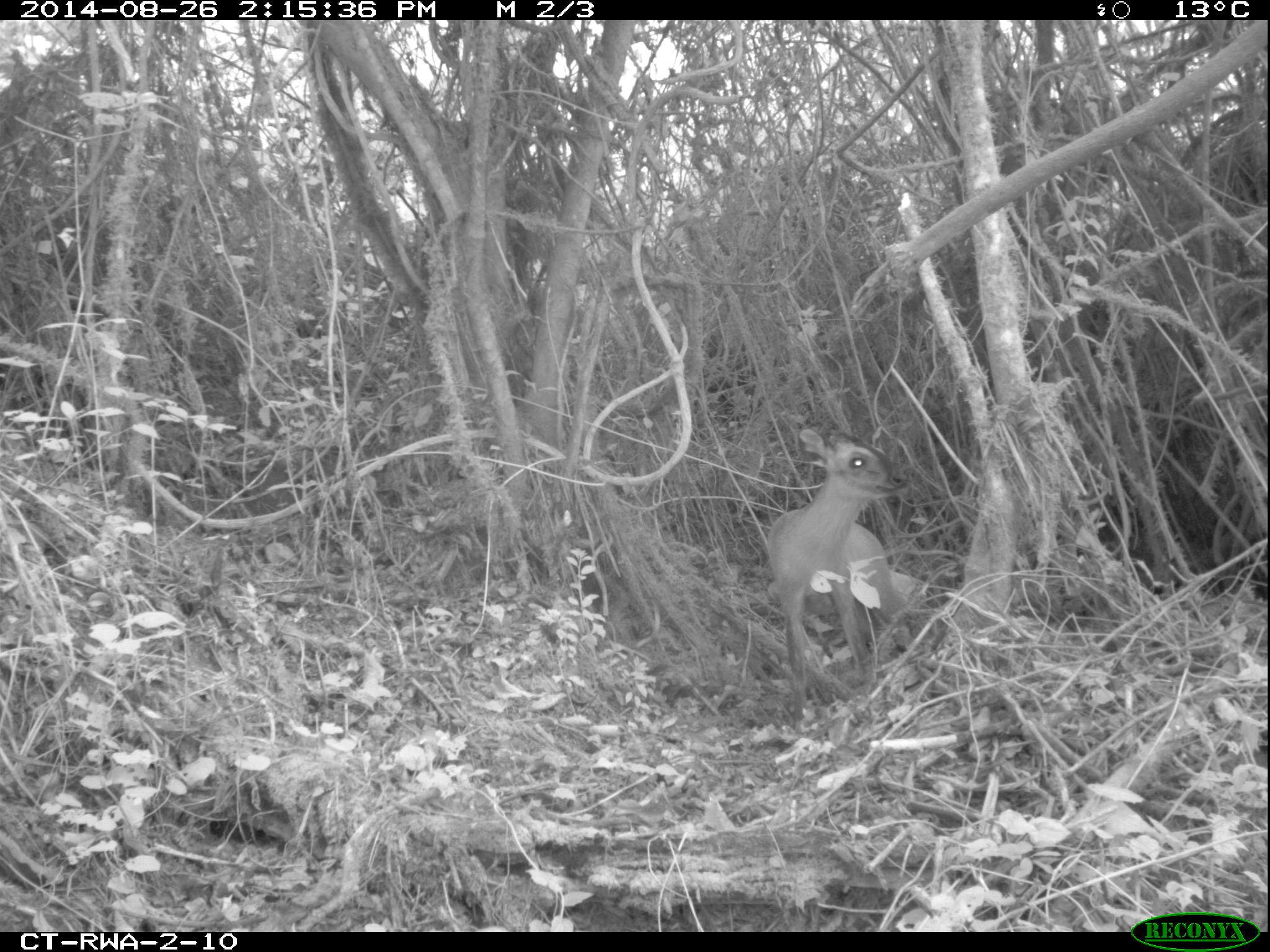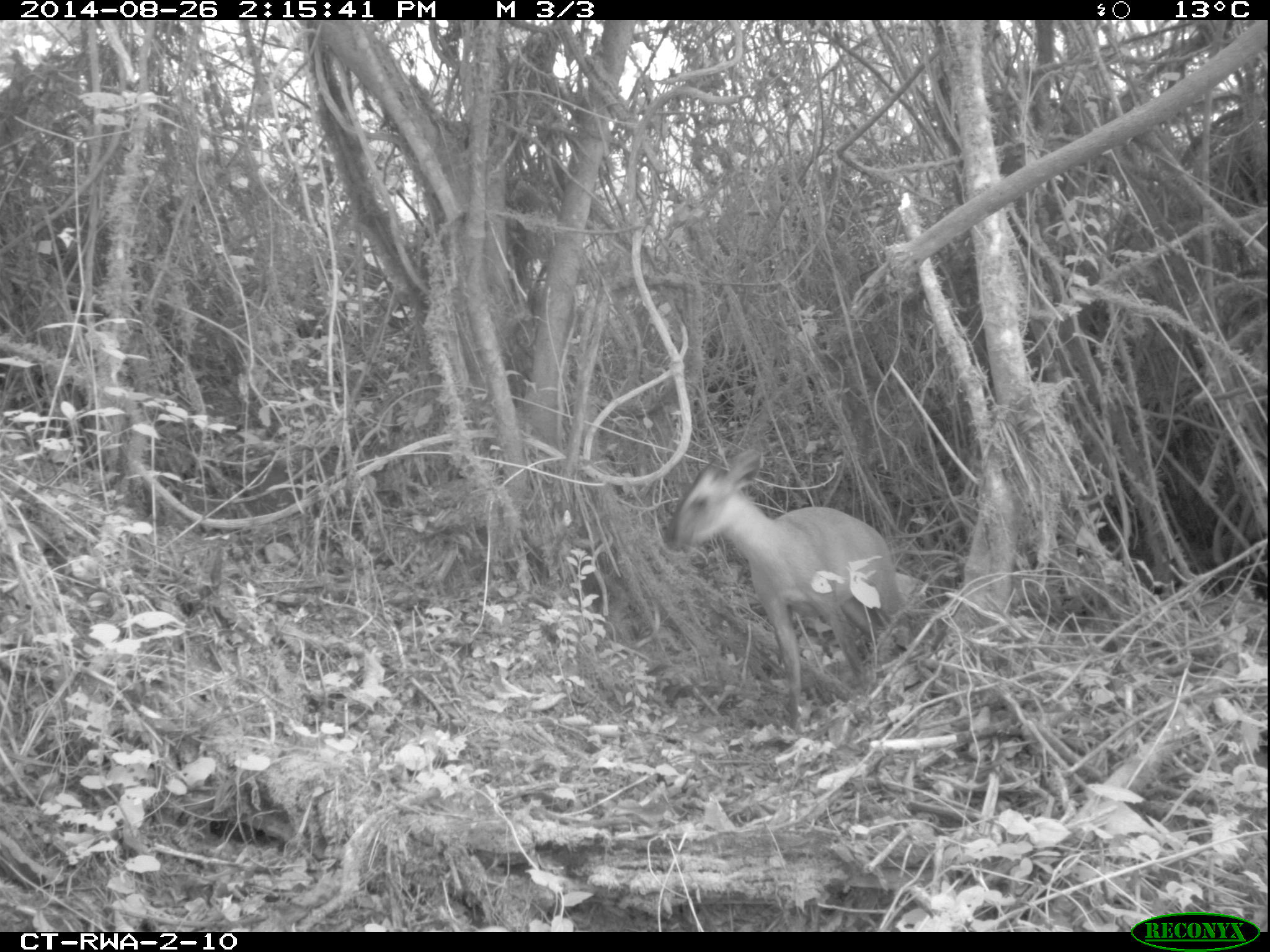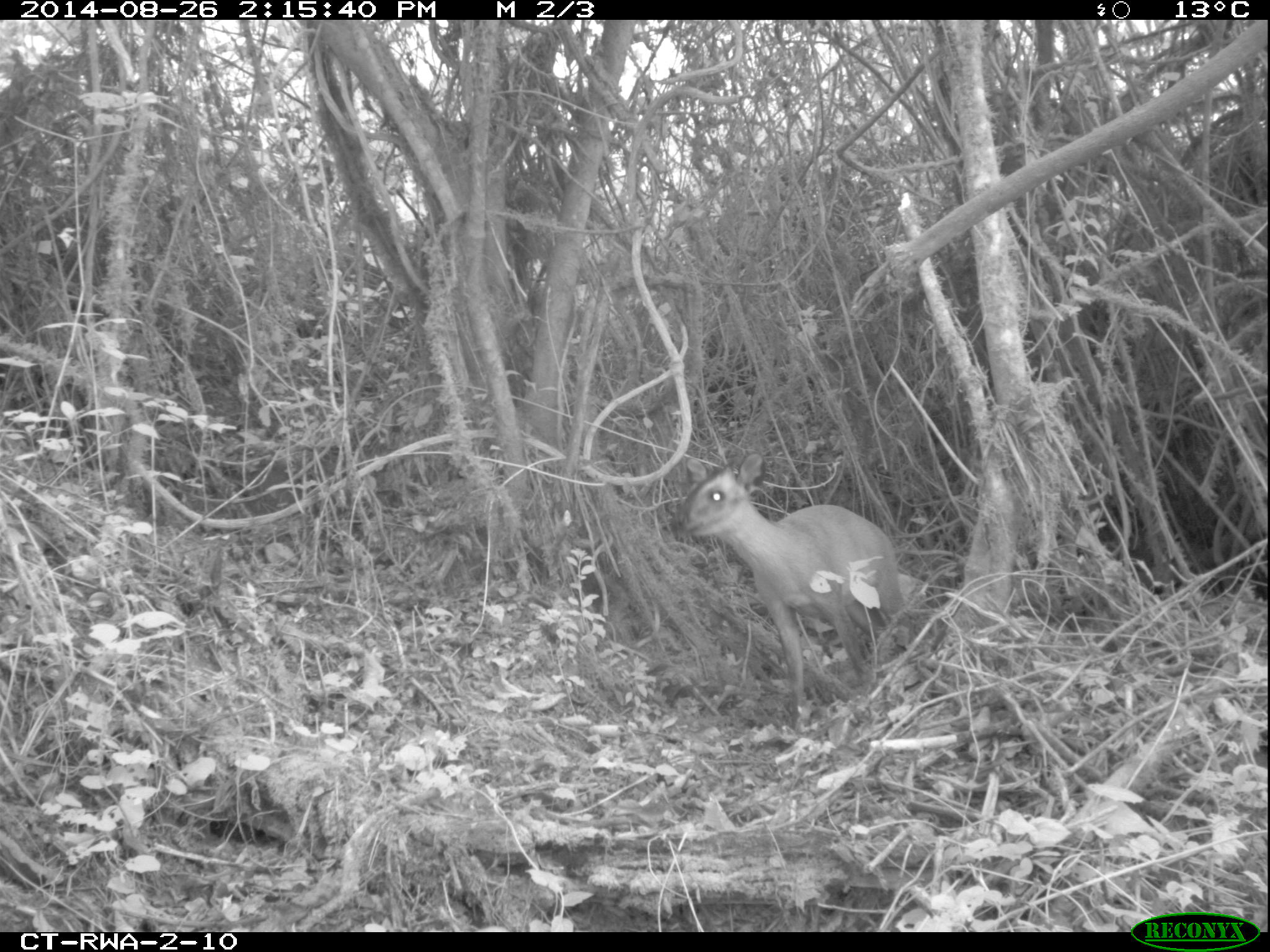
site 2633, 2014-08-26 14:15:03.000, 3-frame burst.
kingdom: Animalia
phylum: Chordata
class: Mammalia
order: Artiodactyla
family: Bovidae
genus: Cephalophus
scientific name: Cephalophus nigrifrons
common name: black-fronted duiker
Cephalophus nigrifrons (black-fronted duiker), count 1.